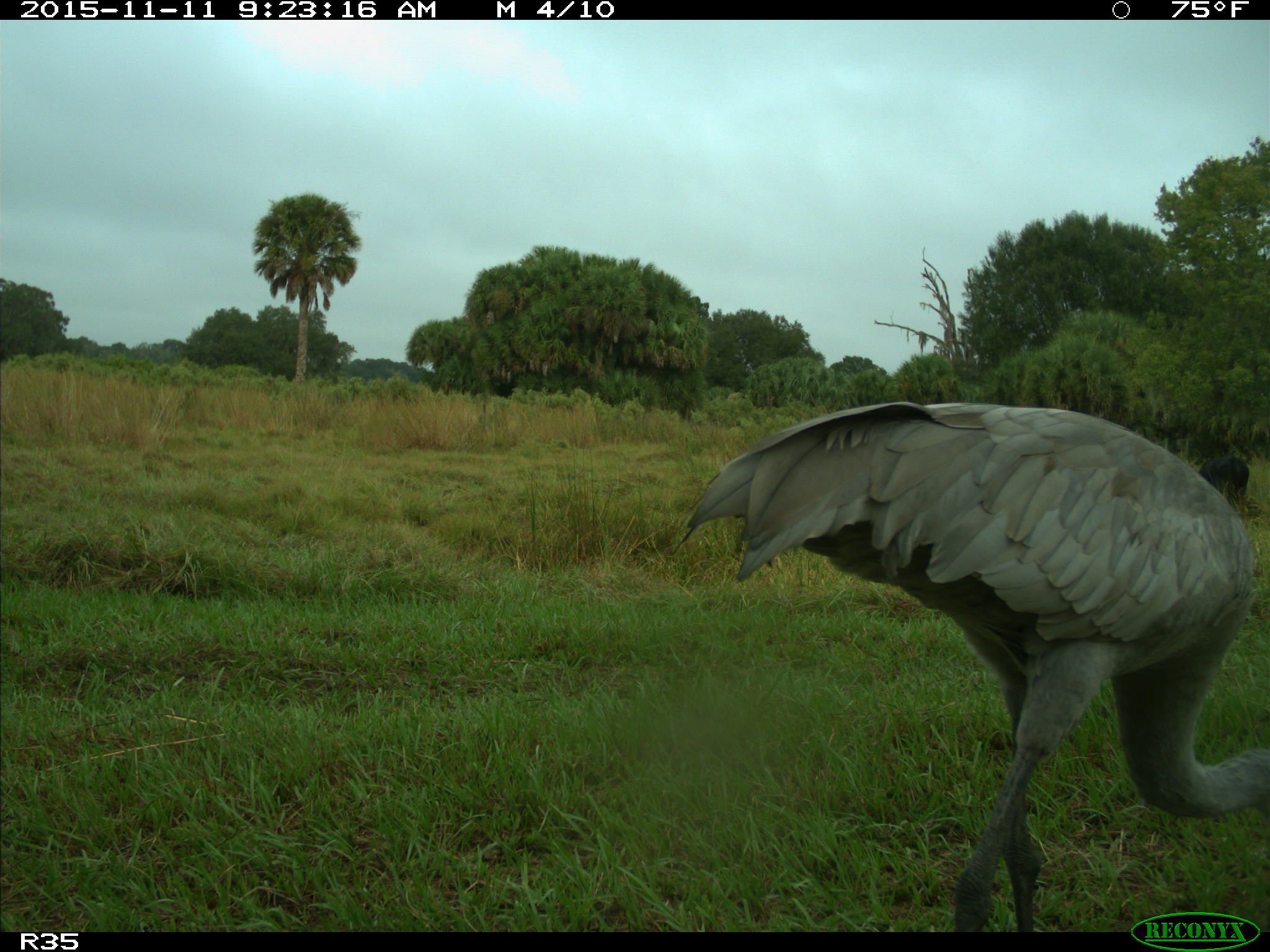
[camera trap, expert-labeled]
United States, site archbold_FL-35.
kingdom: Animalia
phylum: Chordata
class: Aves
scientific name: Aves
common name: birds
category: unidentified bird